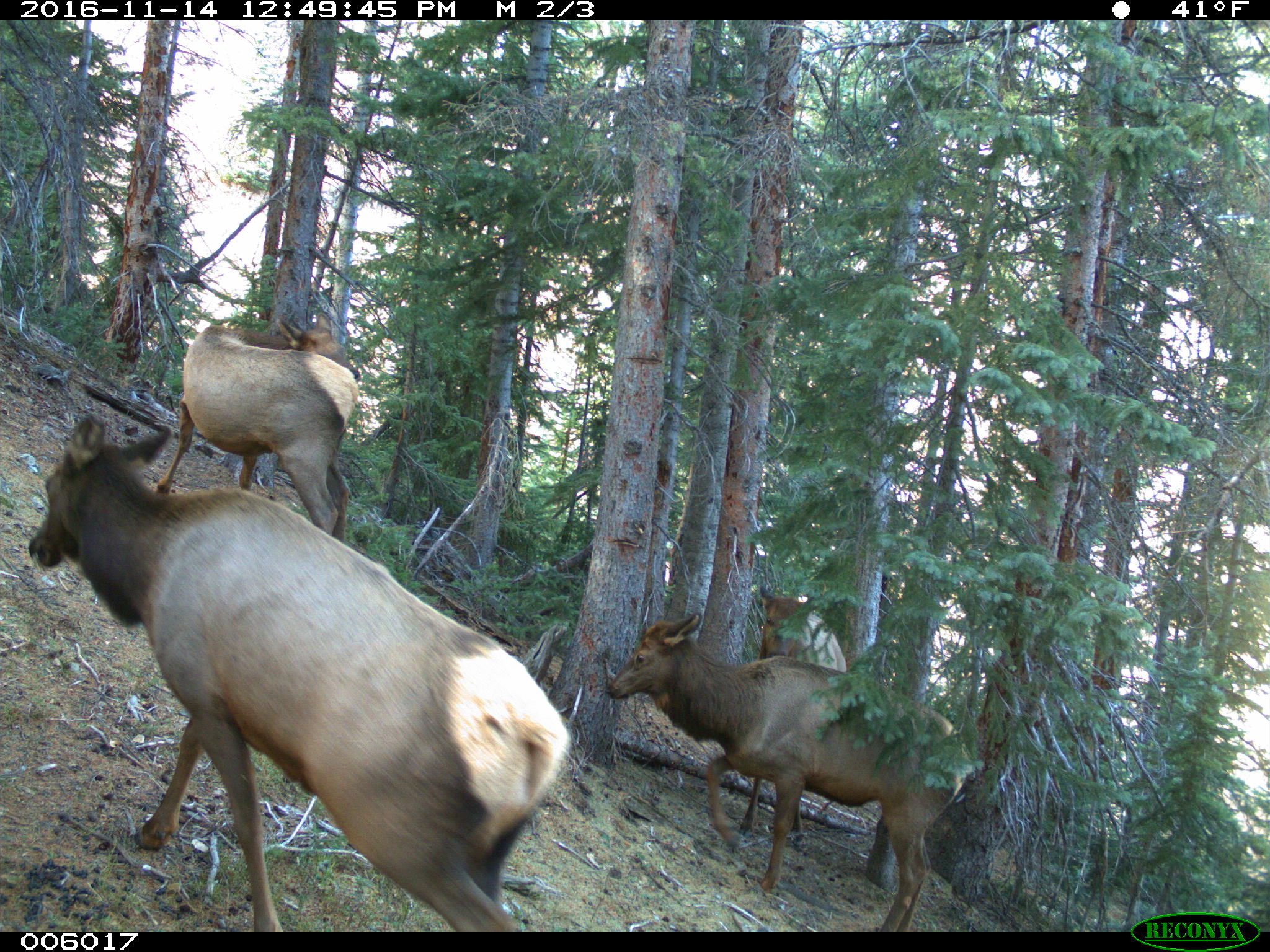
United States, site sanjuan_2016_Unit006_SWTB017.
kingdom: Animalia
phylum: Chordata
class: Mammalia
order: Artiodactyla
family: Cervidae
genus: Cervus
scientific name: Cervus elaphus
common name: red deer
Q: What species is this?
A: Cervus elaphus (red deer).